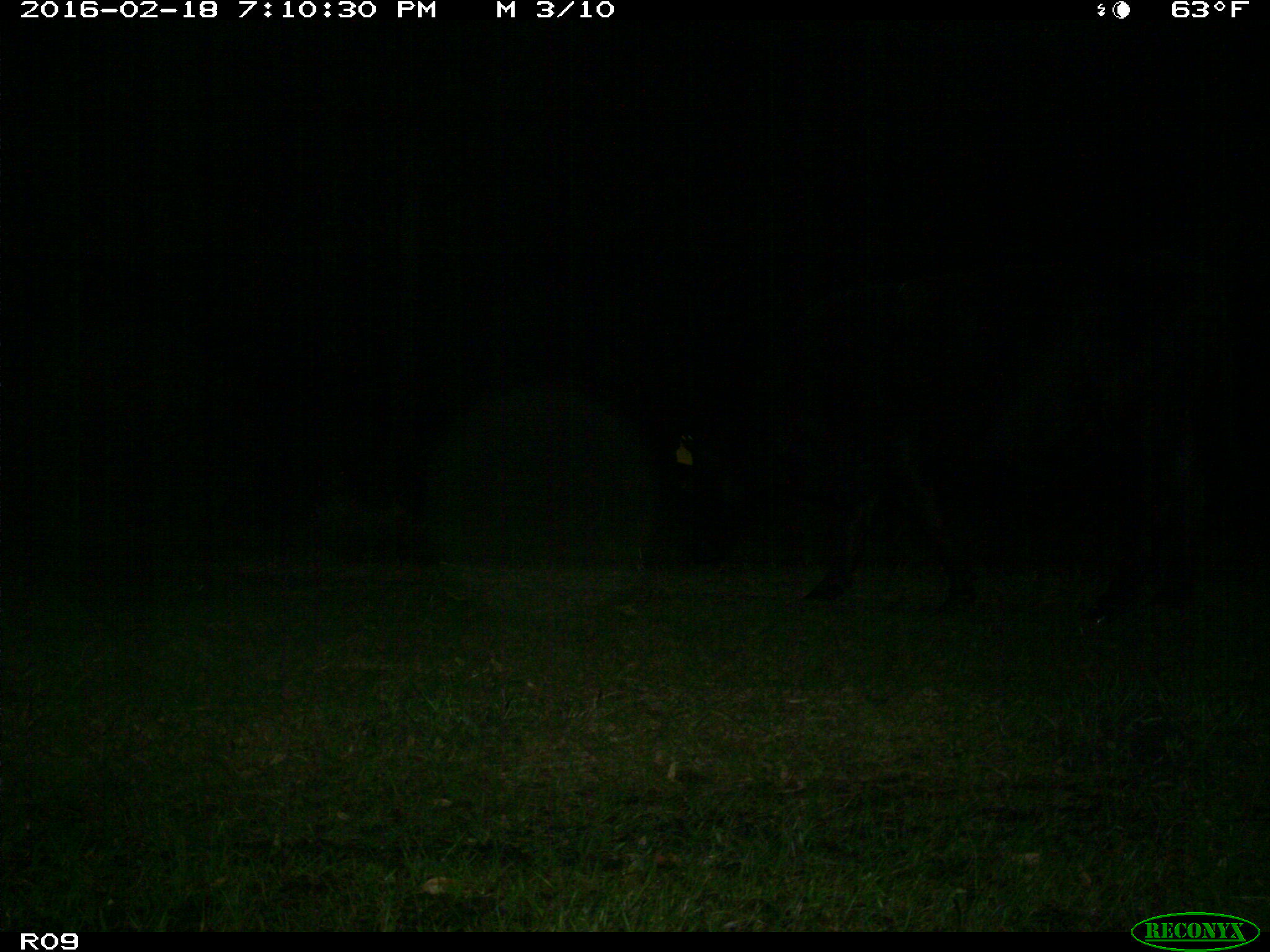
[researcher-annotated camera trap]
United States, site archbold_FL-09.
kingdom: Animalia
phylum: Chordata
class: Mammalia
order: Artiodactyla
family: Bovidae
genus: Bos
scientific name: Bos taurus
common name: domestic cow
Bos taurus (domestic cow).